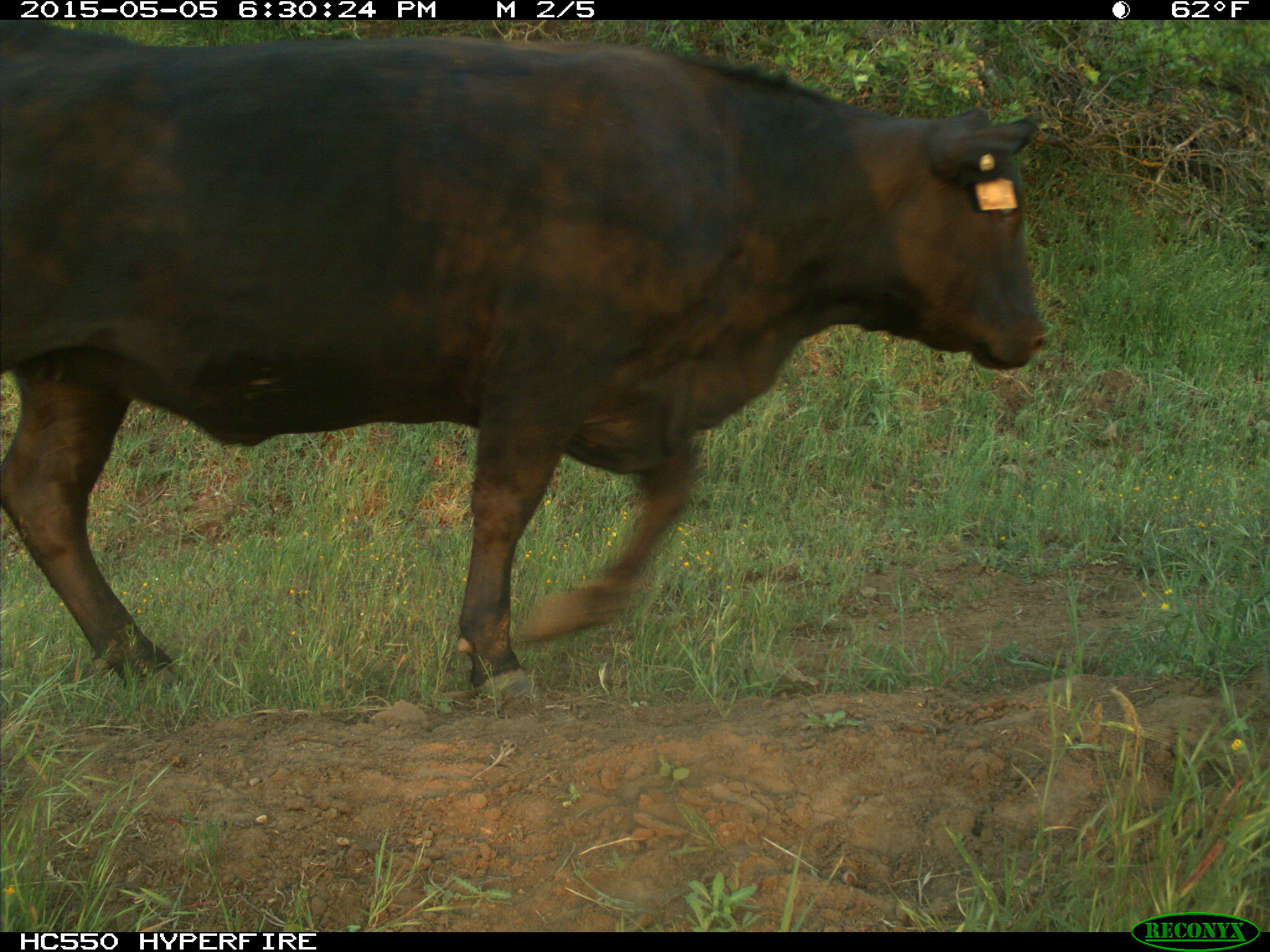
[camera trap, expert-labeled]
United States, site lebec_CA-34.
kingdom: Animalia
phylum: Chordata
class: Mammalia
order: Artiodactyla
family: Bovidae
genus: Bos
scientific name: Bos taurus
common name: domestic cow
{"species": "Bos taurus (domestic cow)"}